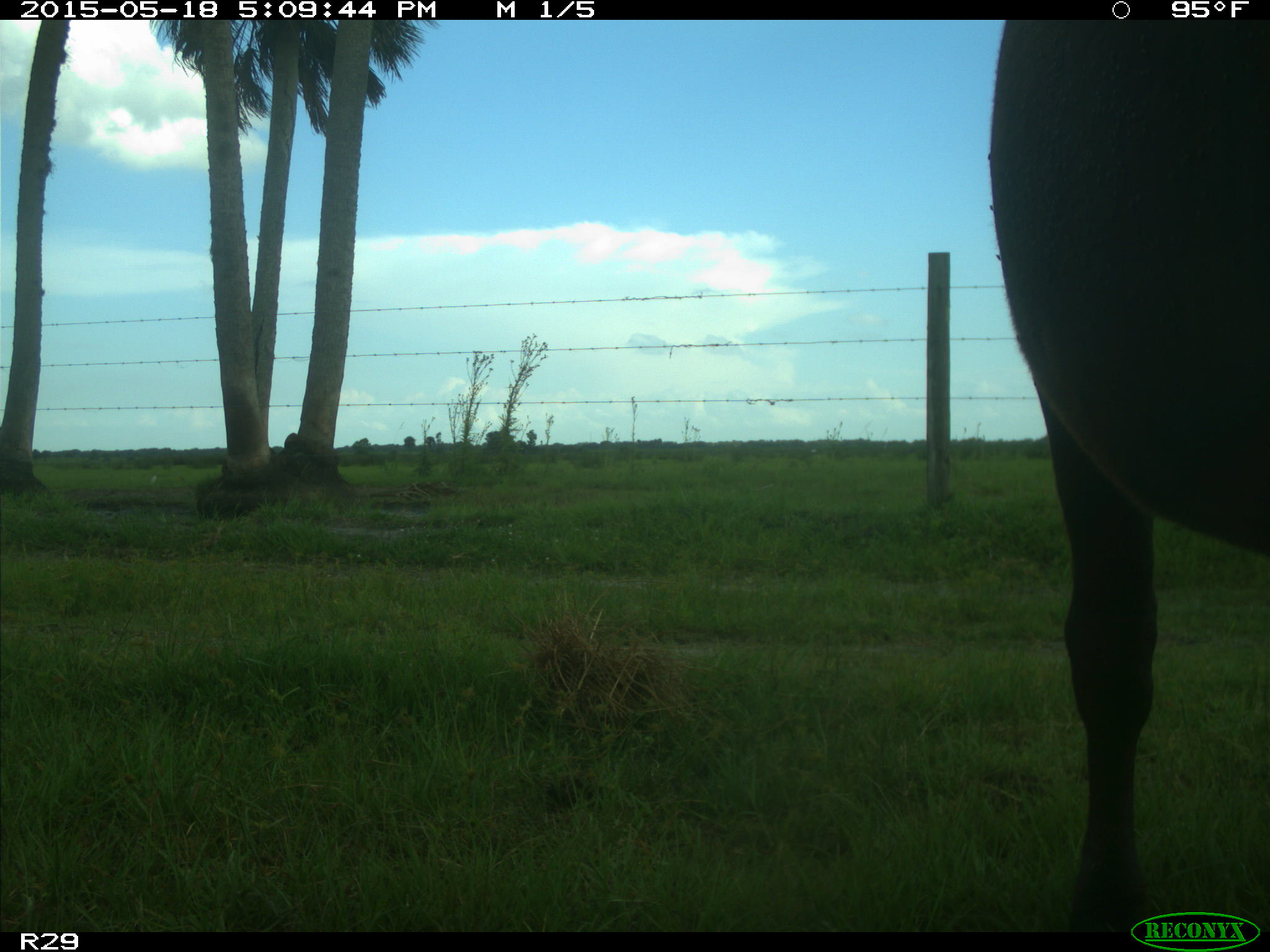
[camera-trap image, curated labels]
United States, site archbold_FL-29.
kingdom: Animalia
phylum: Chordata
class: Mammalia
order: Artiodactyla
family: Bovidae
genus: Bos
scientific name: Bos taurus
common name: domestic cow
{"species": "Bos taurus (domestic cow)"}